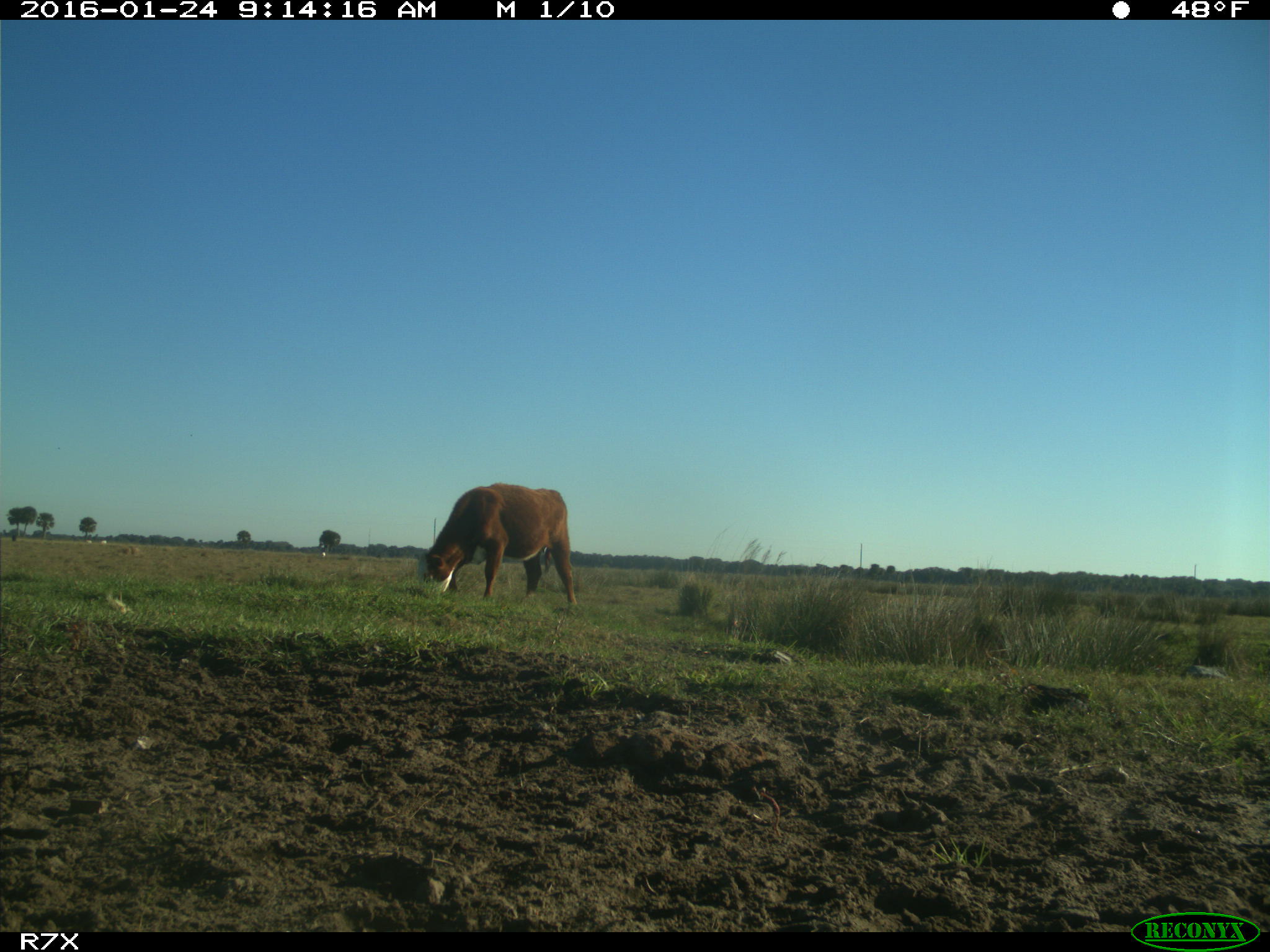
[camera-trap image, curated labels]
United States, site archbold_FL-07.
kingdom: Animalia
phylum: Chordata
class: Mammalia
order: Artiodactyla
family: Bovidae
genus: Bos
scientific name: Bos taurus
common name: domestic cow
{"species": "Bos taurus (domestic cow)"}